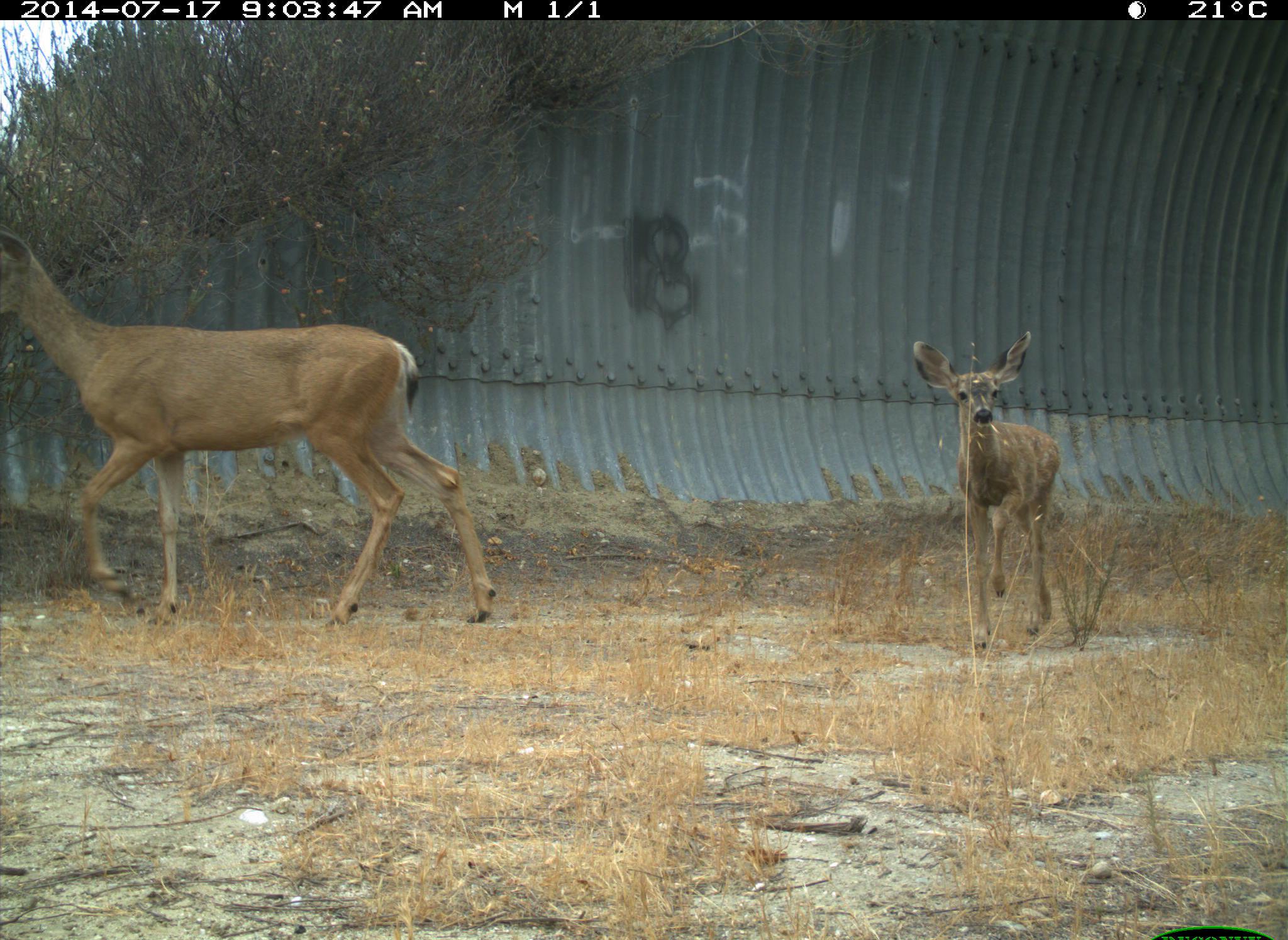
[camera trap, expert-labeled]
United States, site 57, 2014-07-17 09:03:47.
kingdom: Animalia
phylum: Chordata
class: Mammalia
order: Artiodactyla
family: Cervidae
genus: Odocoileus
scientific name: Odocoileus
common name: deer